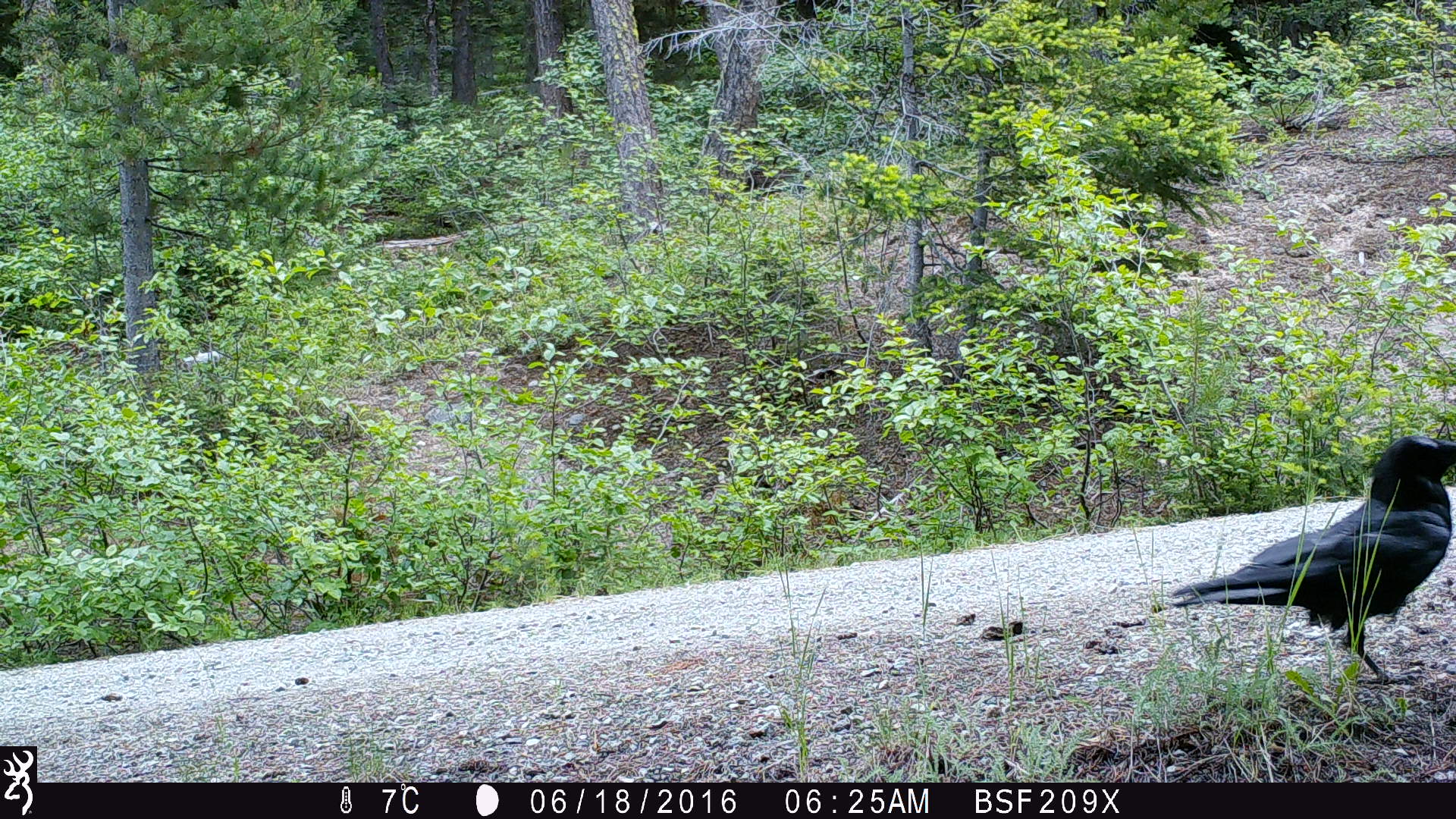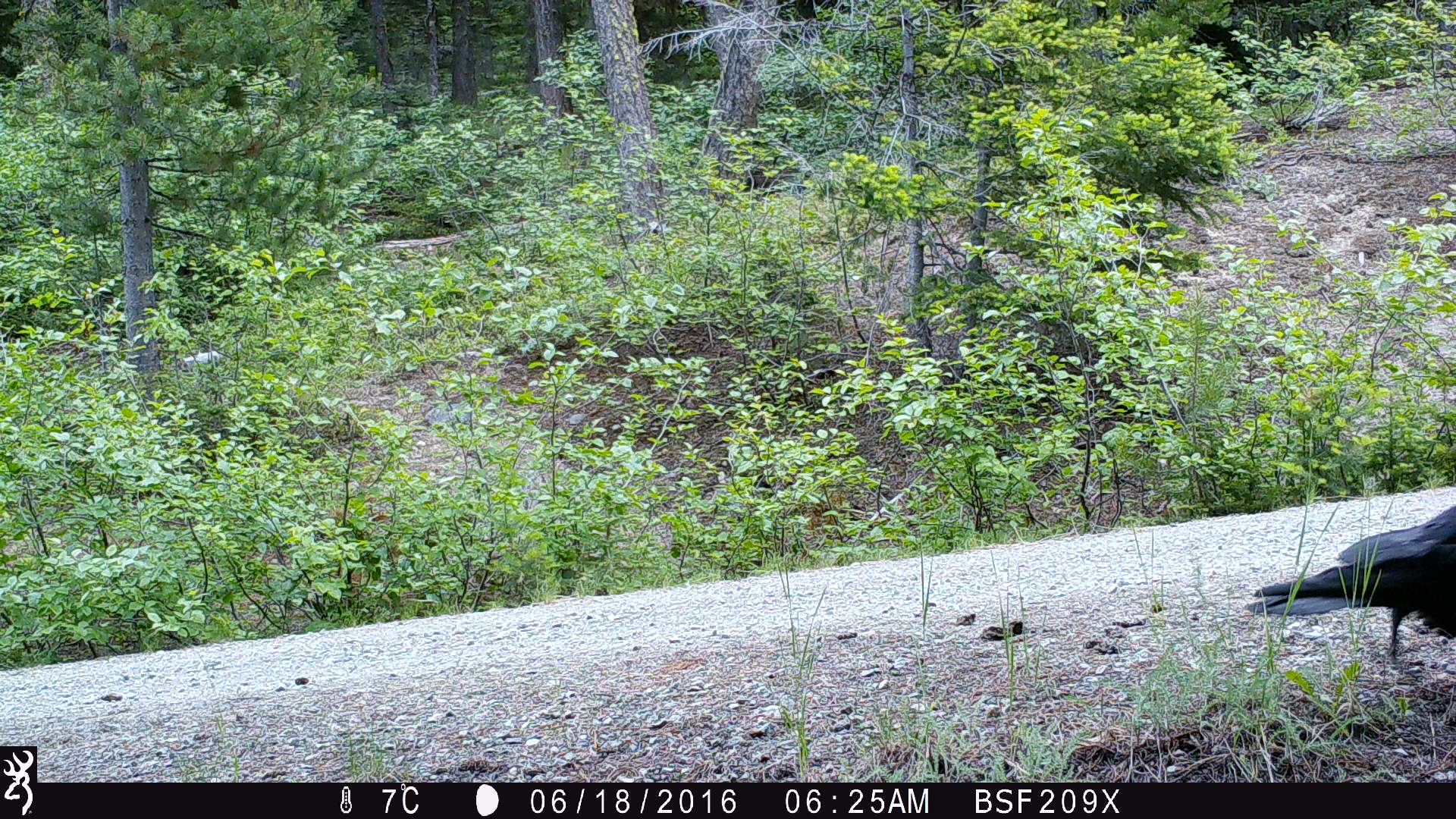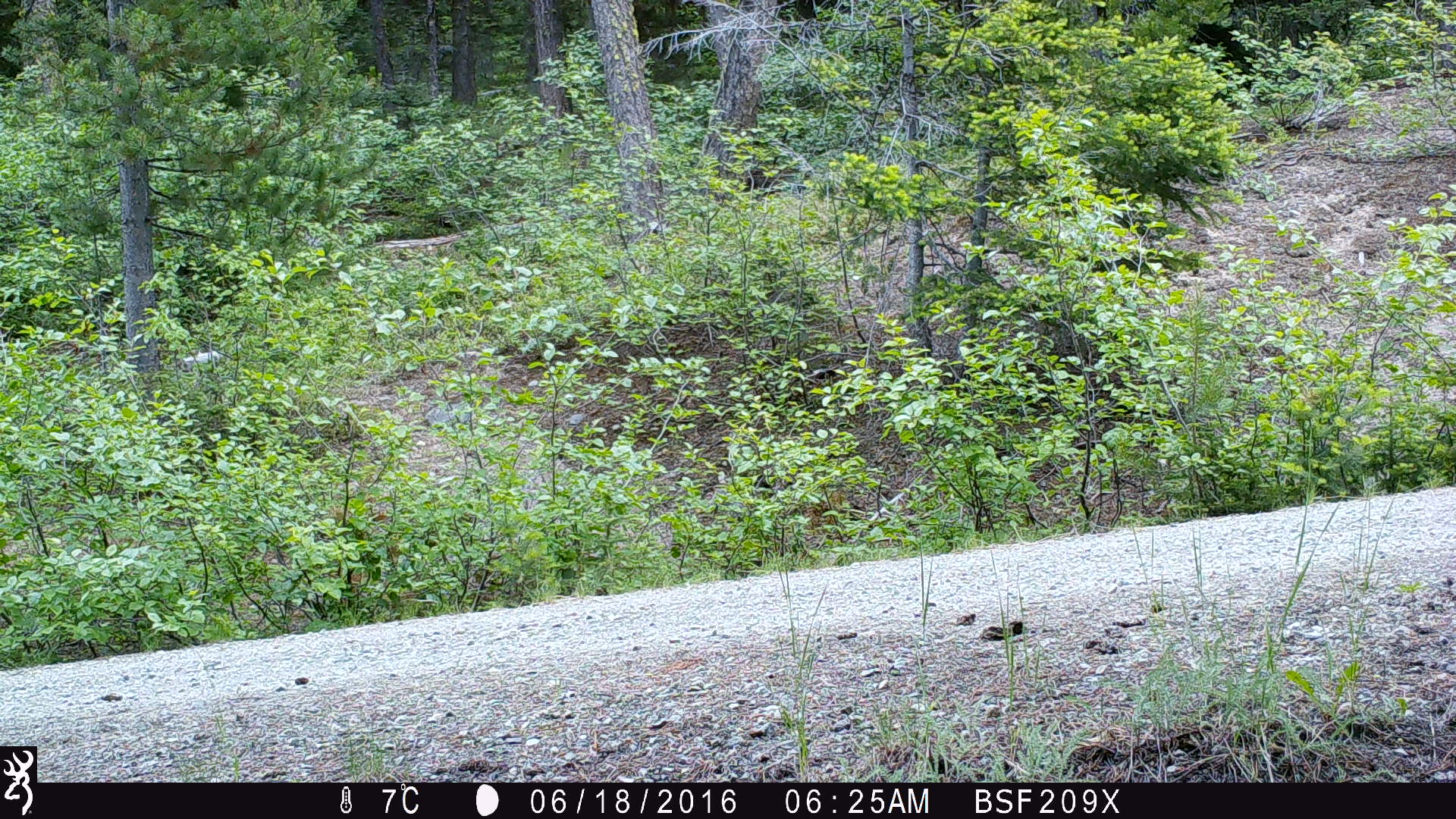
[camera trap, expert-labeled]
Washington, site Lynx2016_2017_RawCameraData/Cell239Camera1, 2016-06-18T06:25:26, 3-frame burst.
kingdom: Animalia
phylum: Chordata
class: Aves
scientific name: Aves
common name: birds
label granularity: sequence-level